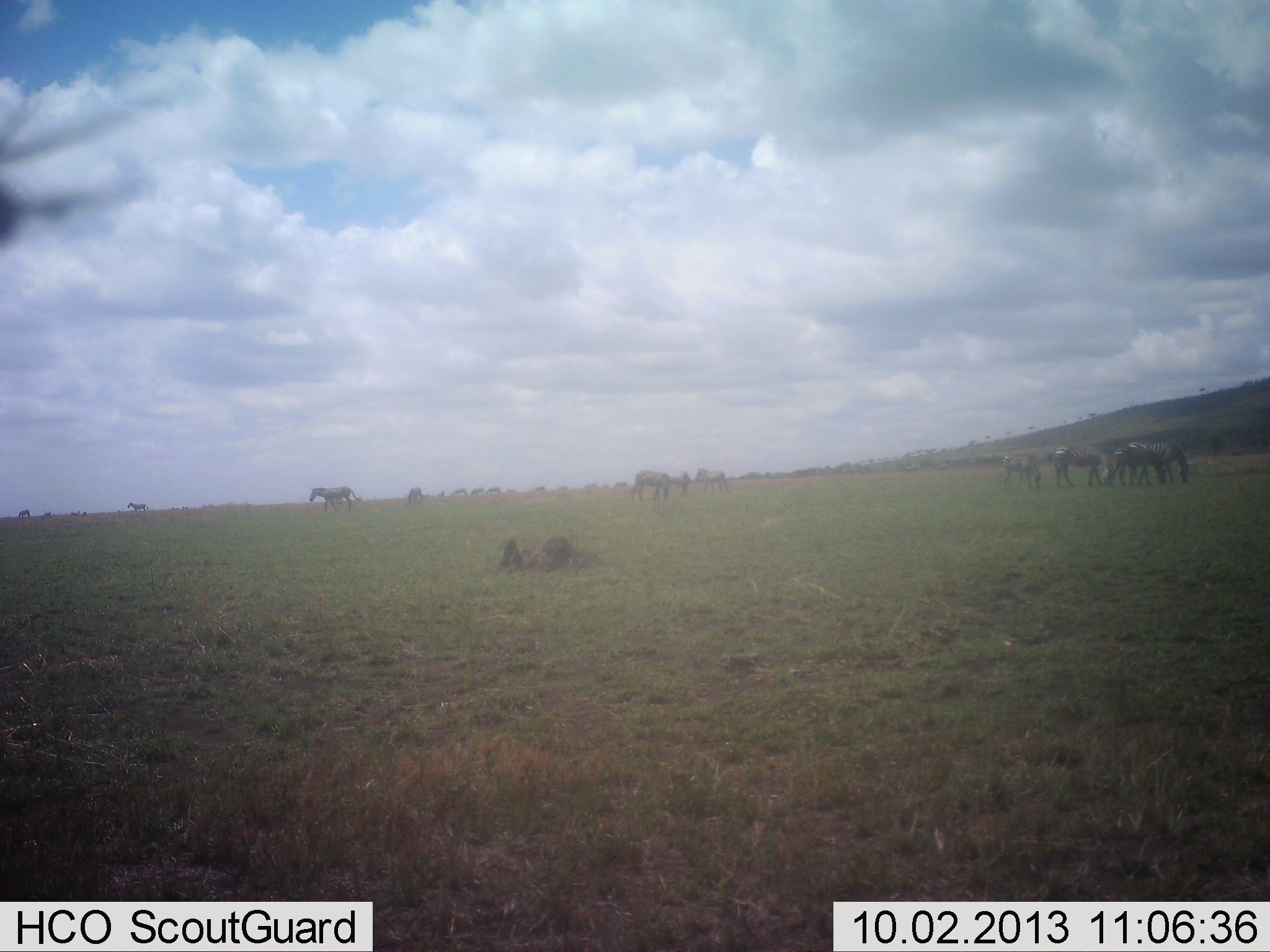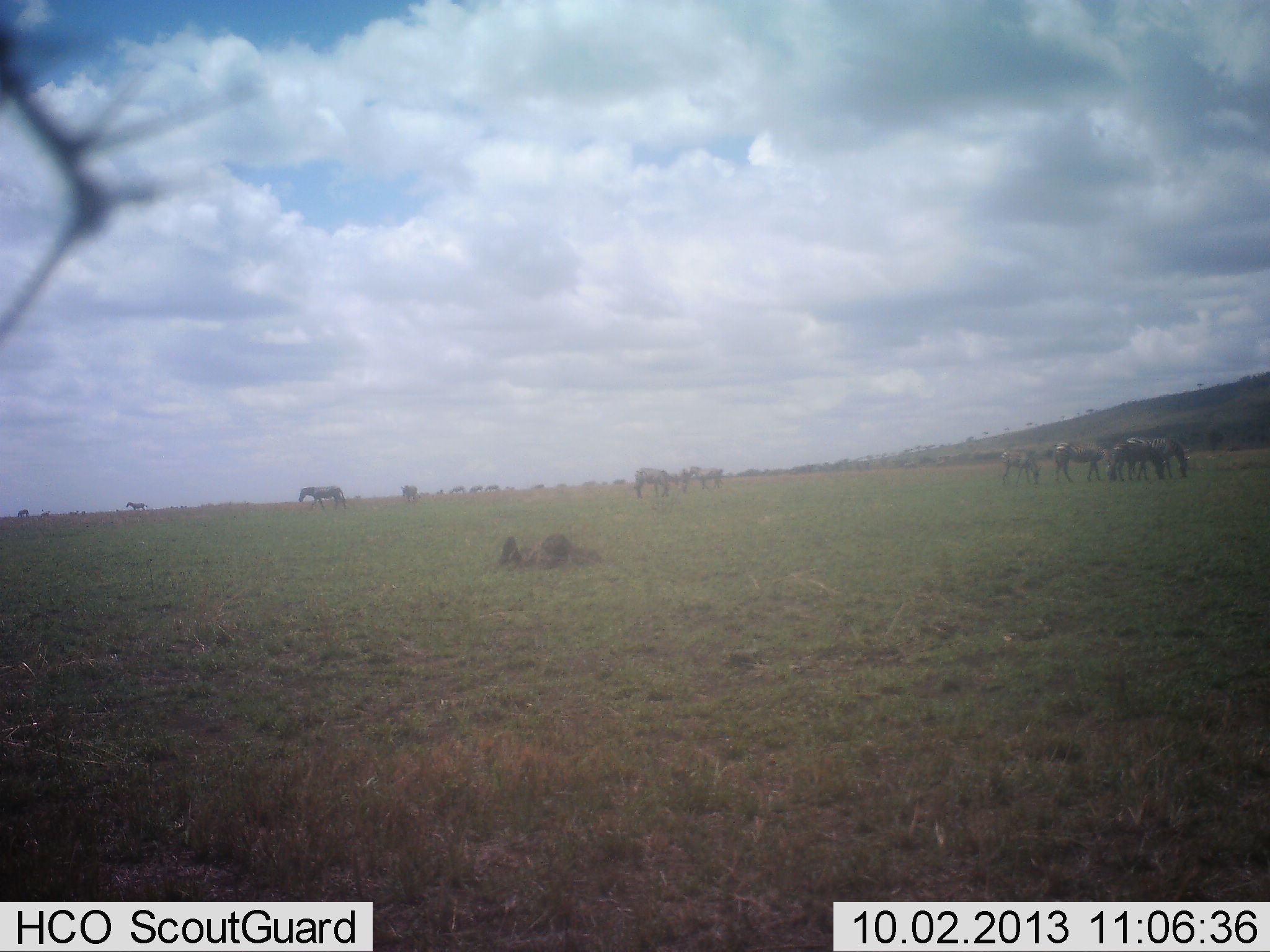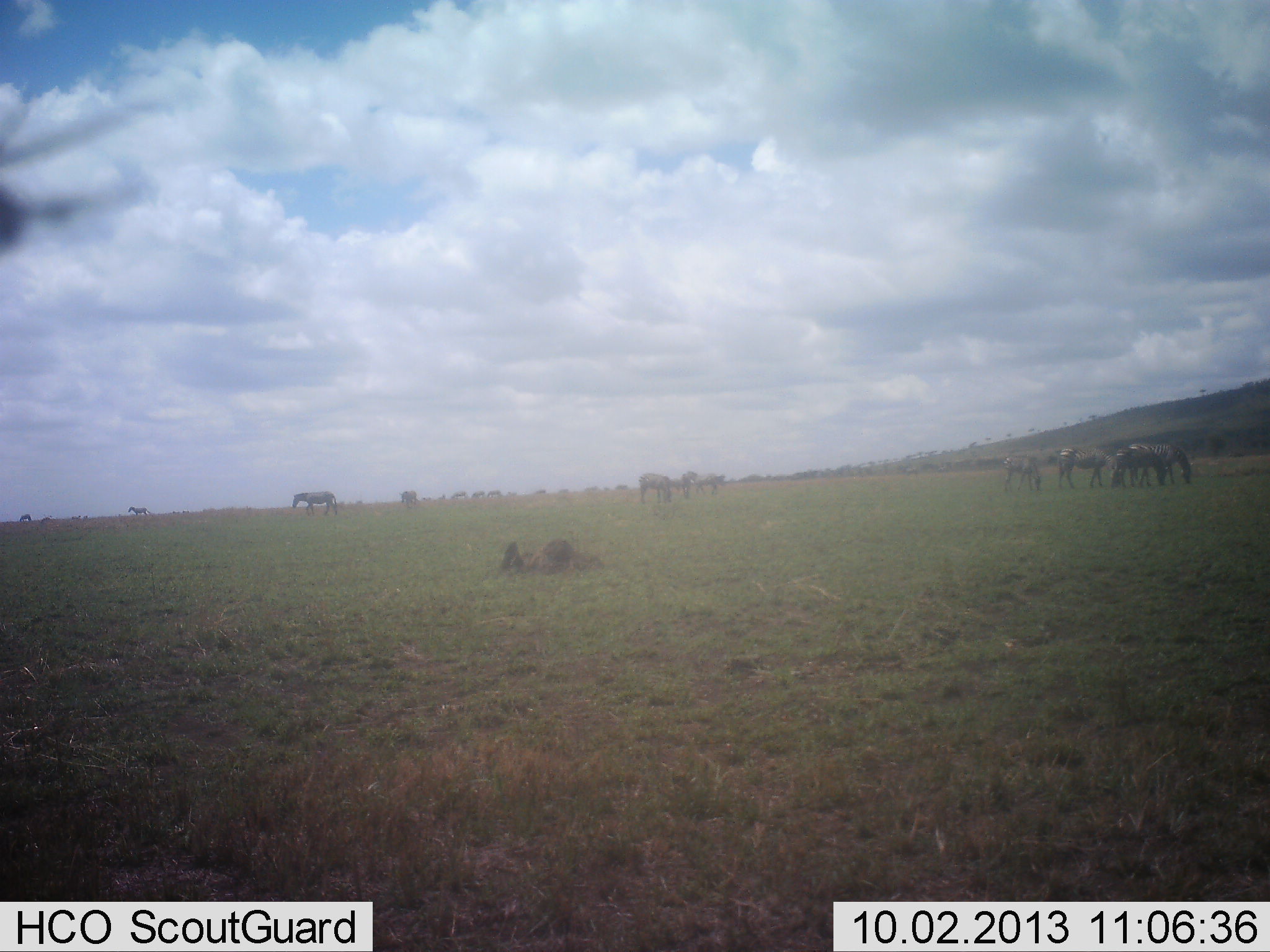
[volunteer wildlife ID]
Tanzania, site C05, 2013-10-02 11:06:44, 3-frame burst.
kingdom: Animalia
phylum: Chordata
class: Mammalia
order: Perissodactyla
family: Equidae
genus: Equus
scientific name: Equus quagga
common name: plains zebra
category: zebra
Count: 11-50.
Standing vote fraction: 50%.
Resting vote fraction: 0%.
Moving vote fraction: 83%.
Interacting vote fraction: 0%.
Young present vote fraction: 0%.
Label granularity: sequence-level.